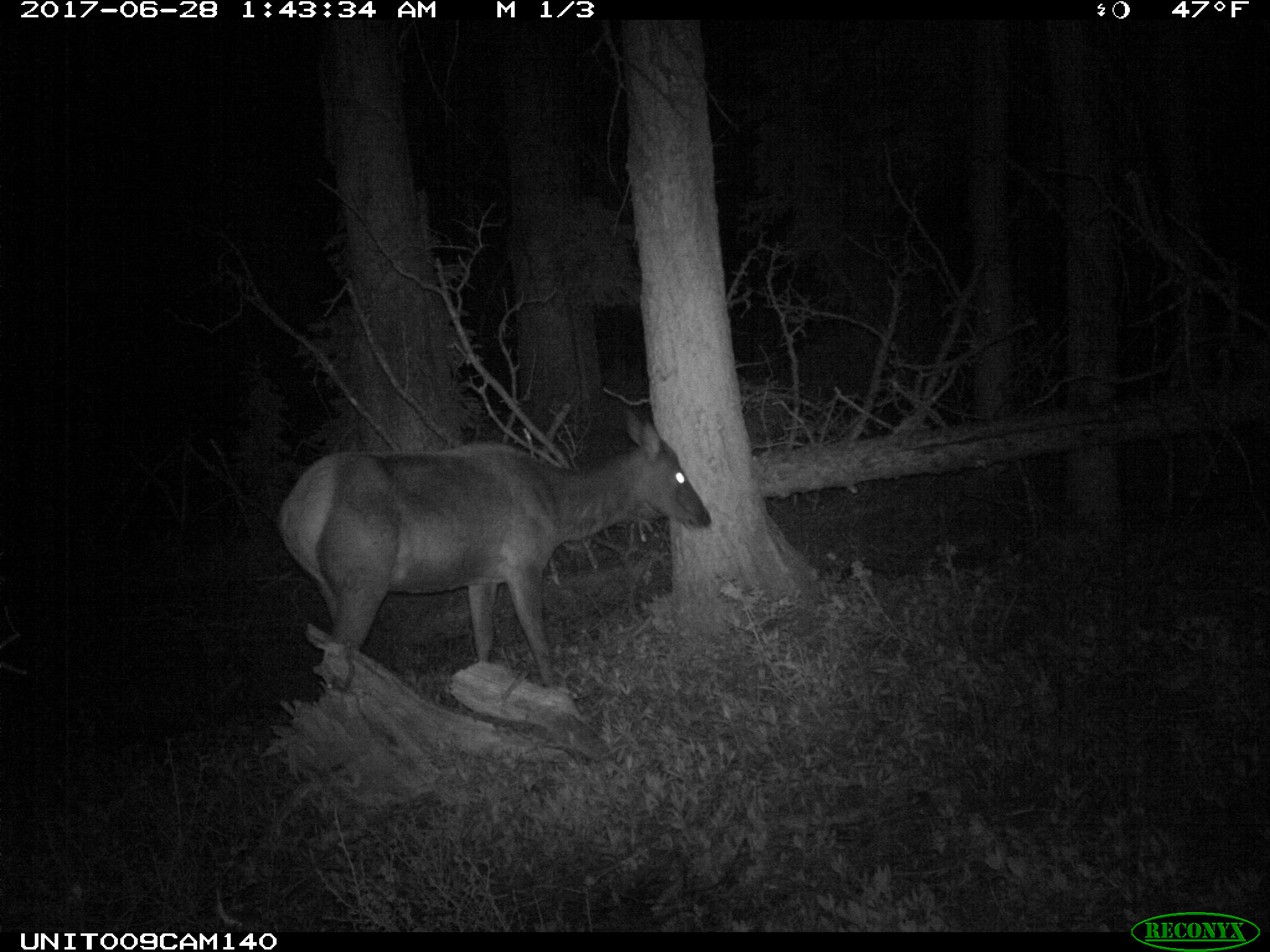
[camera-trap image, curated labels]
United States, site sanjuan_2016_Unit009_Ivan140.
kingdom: Animalia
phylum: Chordata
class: Mammalia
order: Artiodactyla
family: Cervidae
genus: Cervus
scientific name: Cervus elaphus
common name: red deer